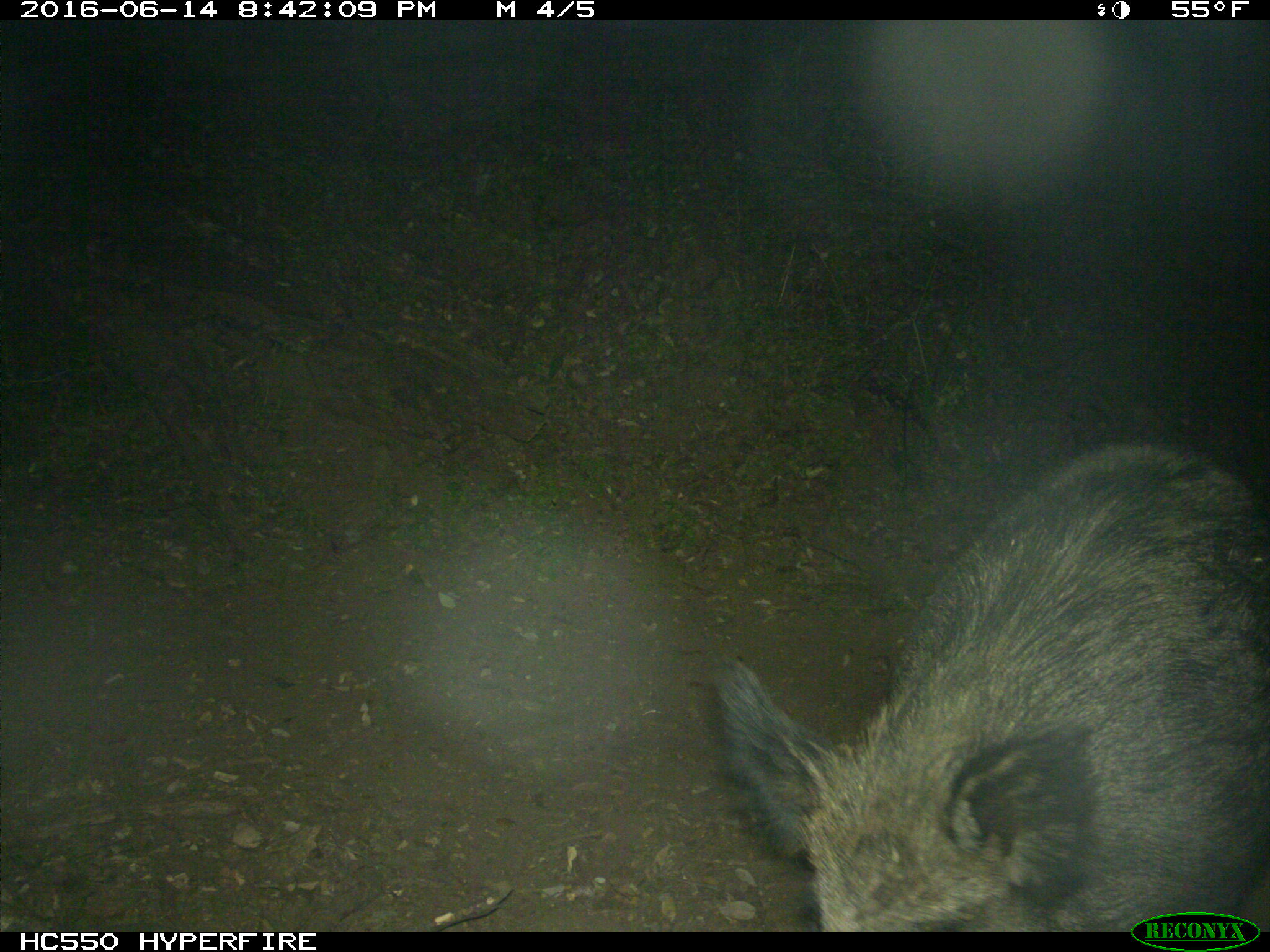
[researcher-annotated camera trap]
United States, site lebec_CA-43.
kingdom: Animalia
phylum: Chordata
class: Mammalia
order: Artiodactyla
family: Suidae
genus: Sus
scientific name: Sus scrofa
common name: wild boar